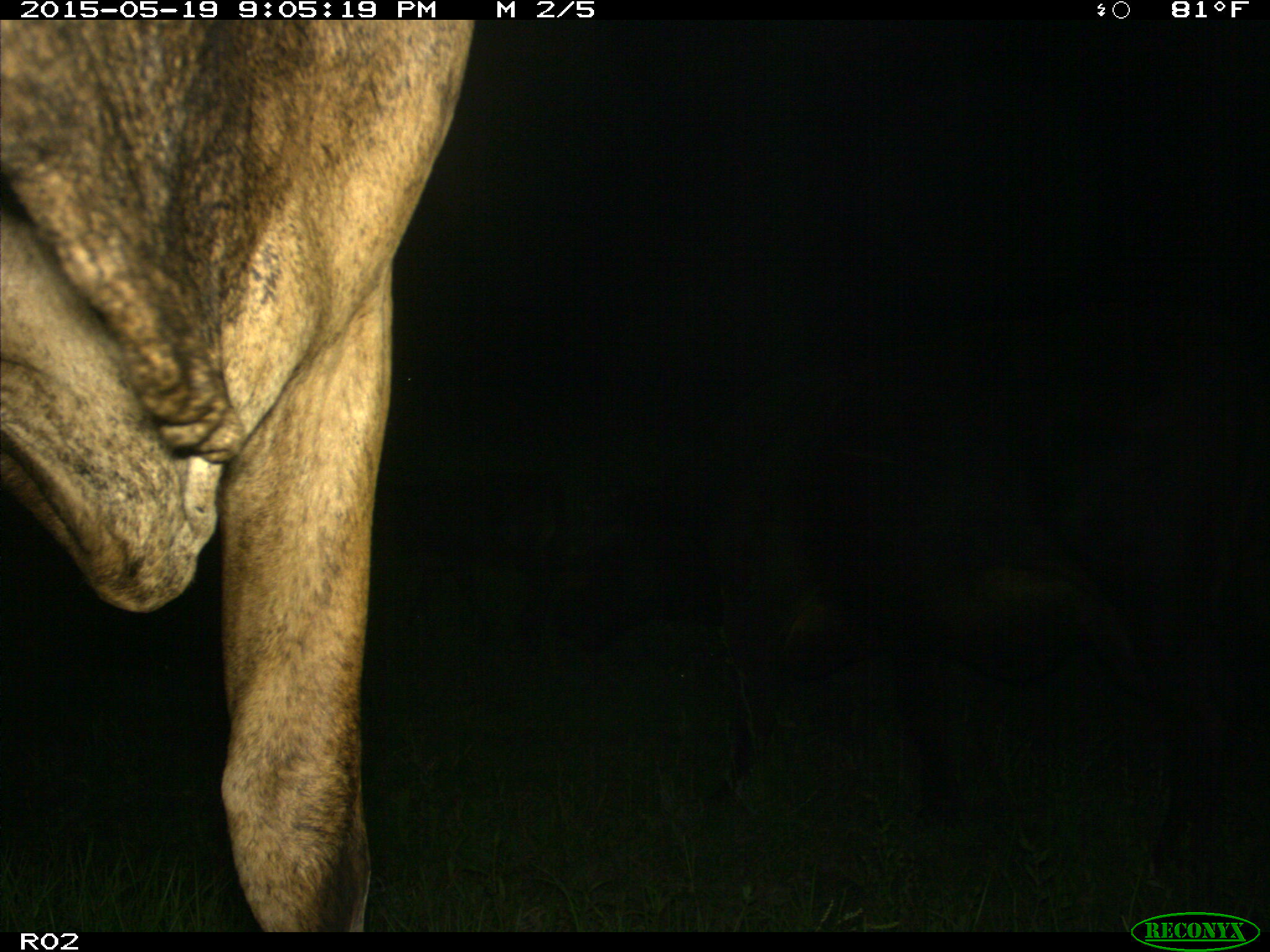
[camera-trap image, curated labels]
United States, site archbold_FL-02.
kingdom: Animalia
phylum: Chordata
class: Mammalia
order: Artiodactyla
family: Bovidae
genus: Bos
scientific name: Bos taurus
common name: domestic cow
Bos taurus (domestic cow).